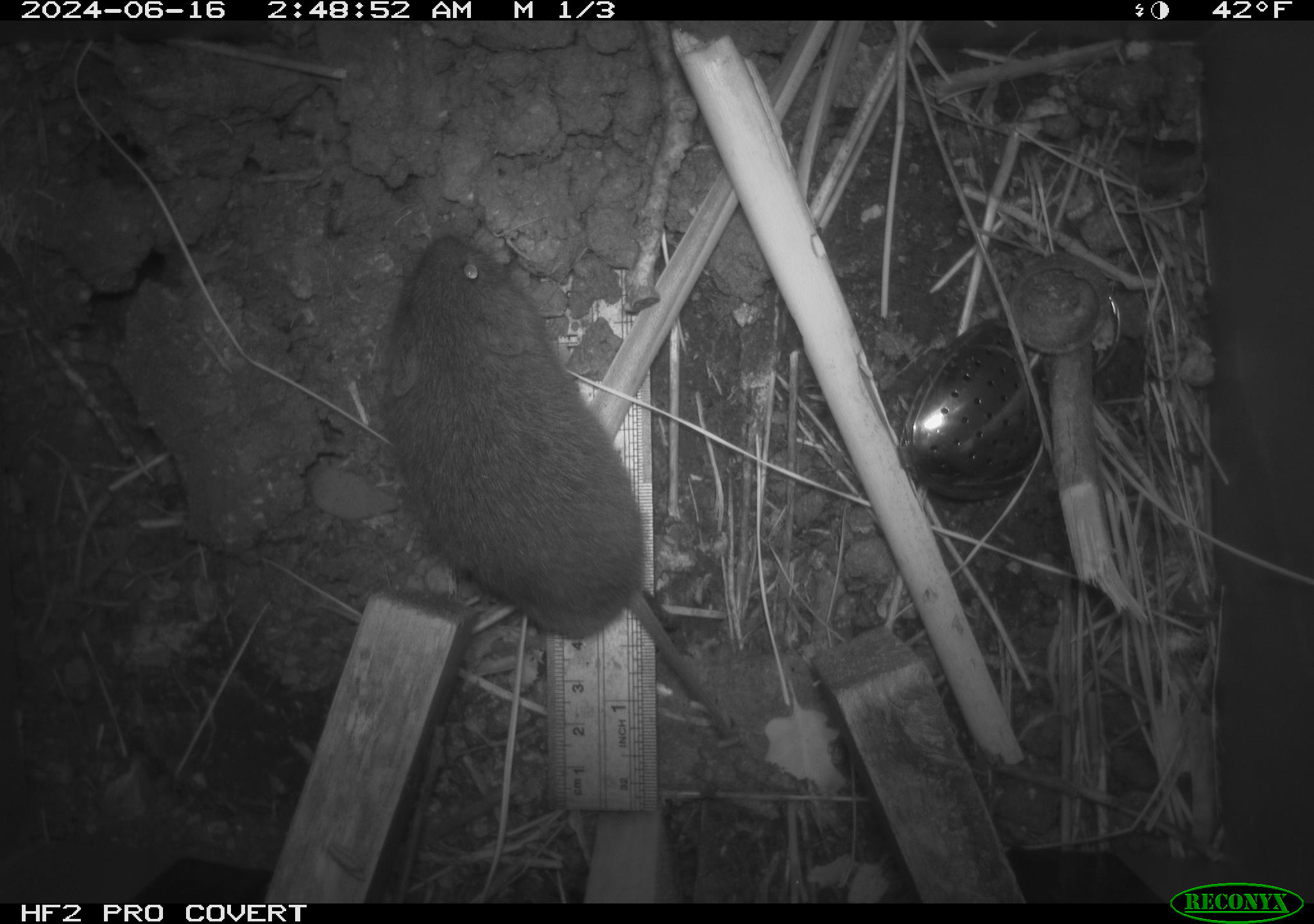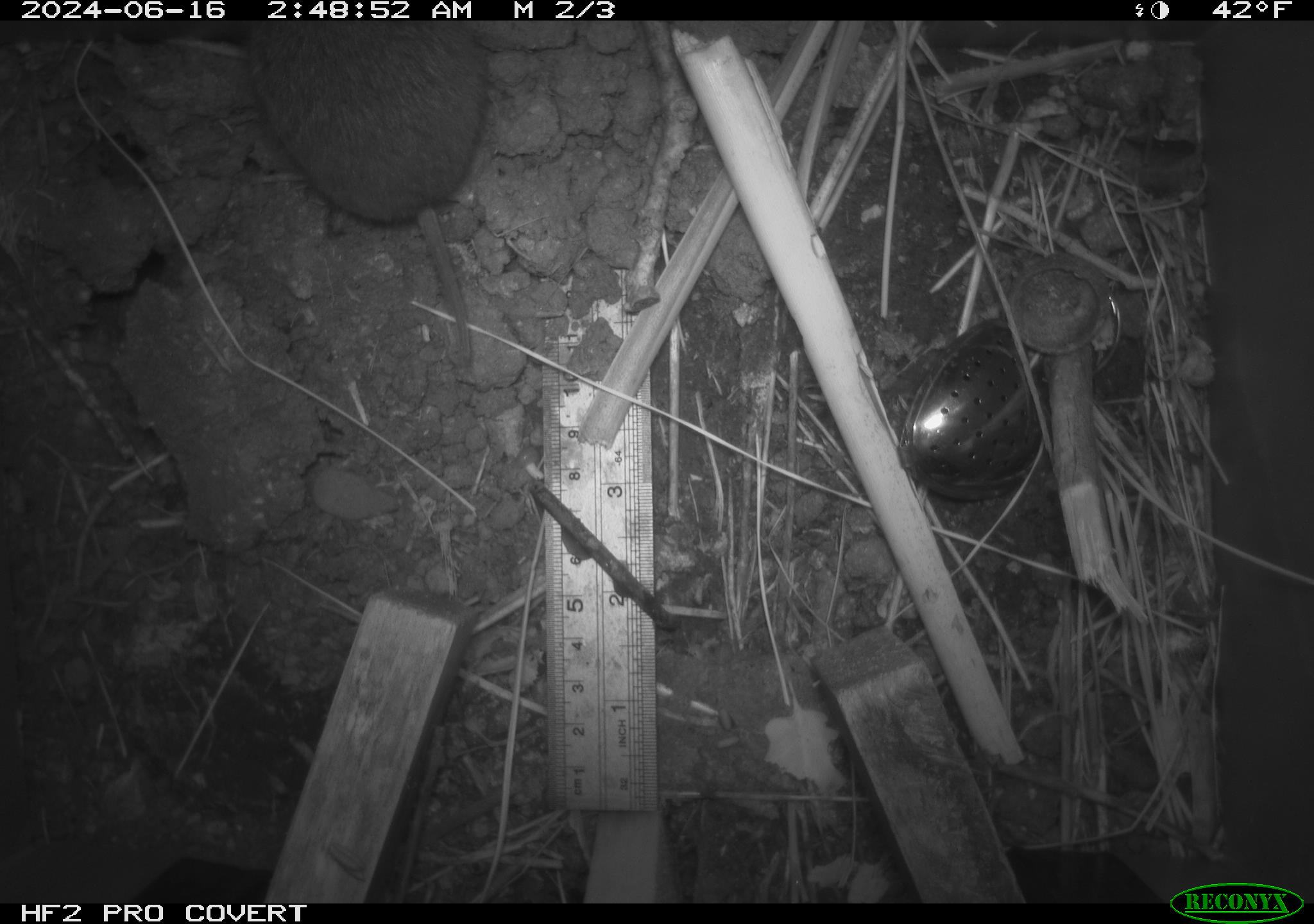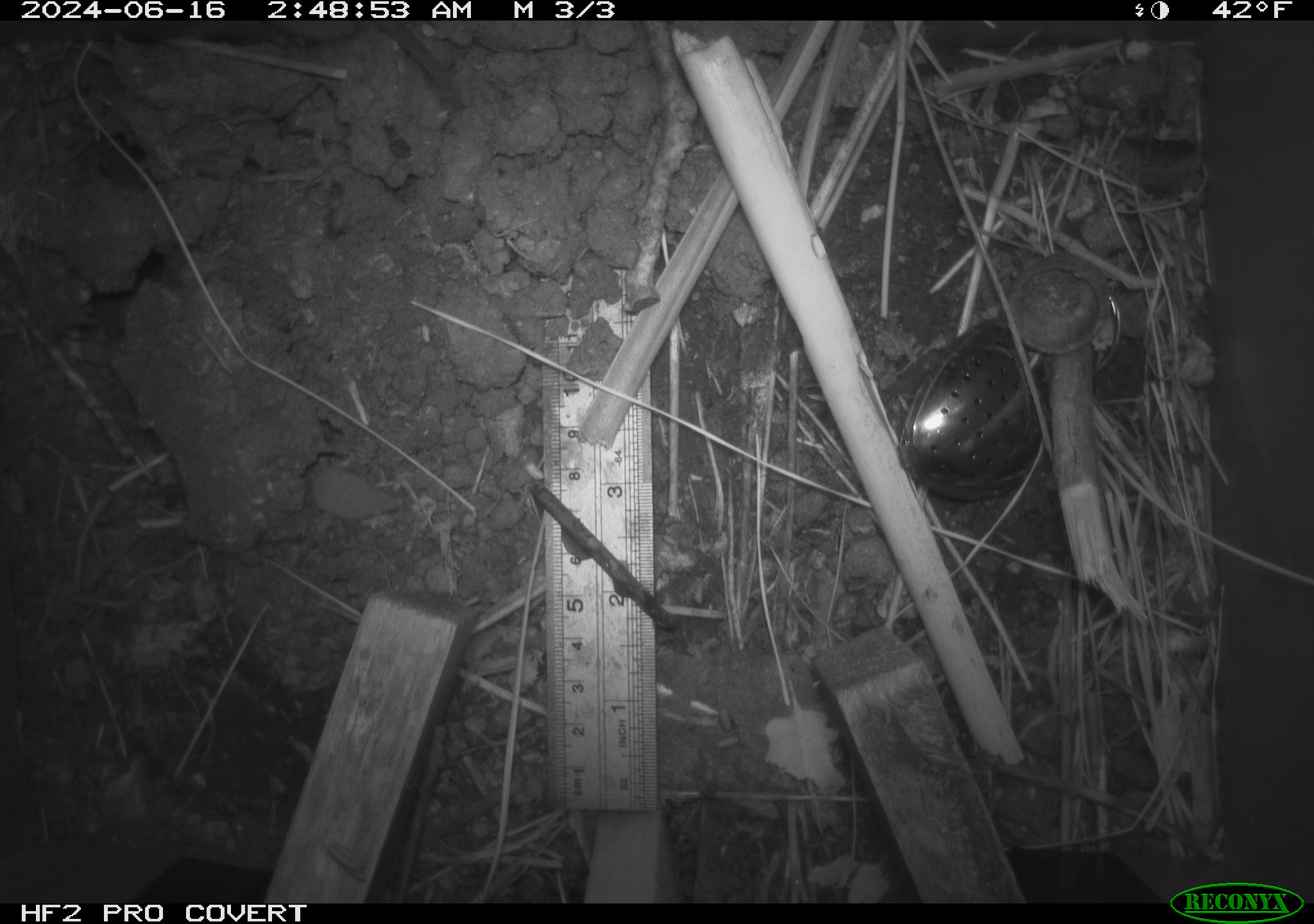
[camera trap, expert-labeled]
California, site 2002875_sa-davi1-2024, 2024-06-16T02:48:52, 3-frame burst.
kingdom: Animalia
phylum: Chordata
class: Mammalia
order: Rodentia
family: Cricetidae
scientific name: Arvicolinae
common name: voles, lemmings, and muskrats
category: arvicolinae subfamily